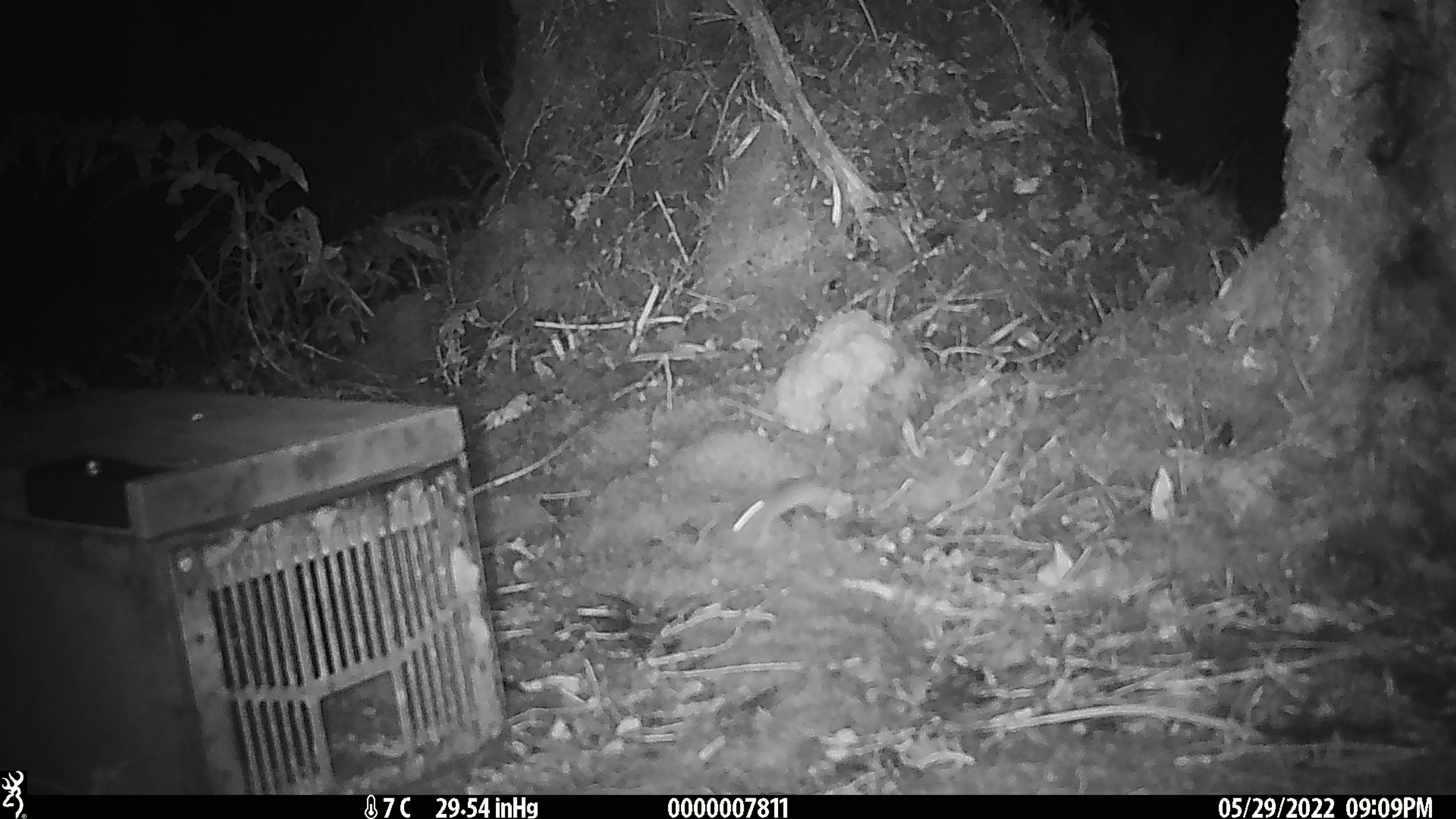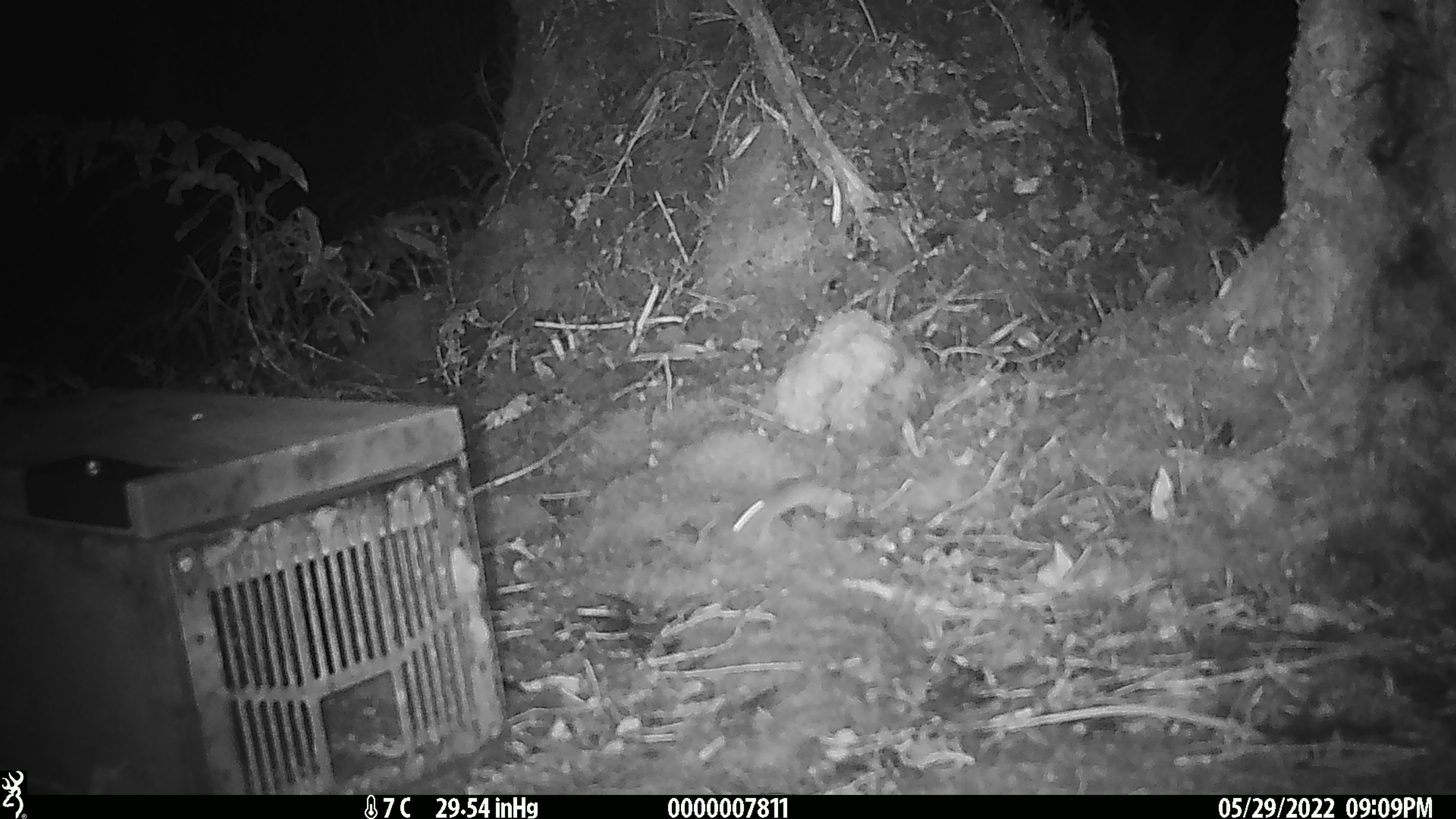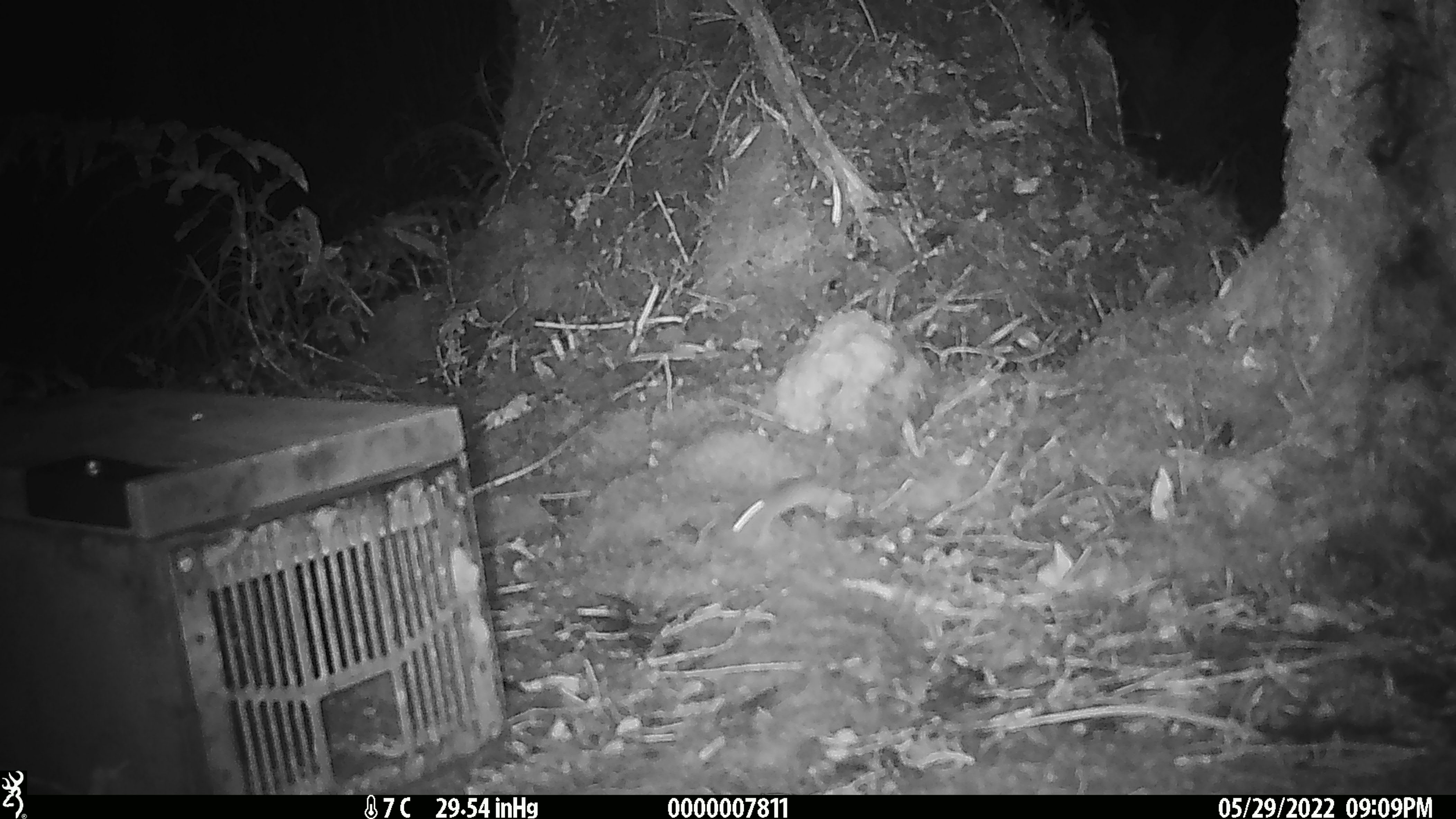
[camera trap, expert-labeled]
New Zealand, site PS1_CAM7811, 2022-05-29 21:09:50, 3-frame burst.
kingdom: Animalia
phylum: Chordata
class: Mammalia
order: Rodentia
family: Muridae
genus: Mus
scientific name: Mus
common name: mouse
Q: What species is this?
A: Mouse (Mus).